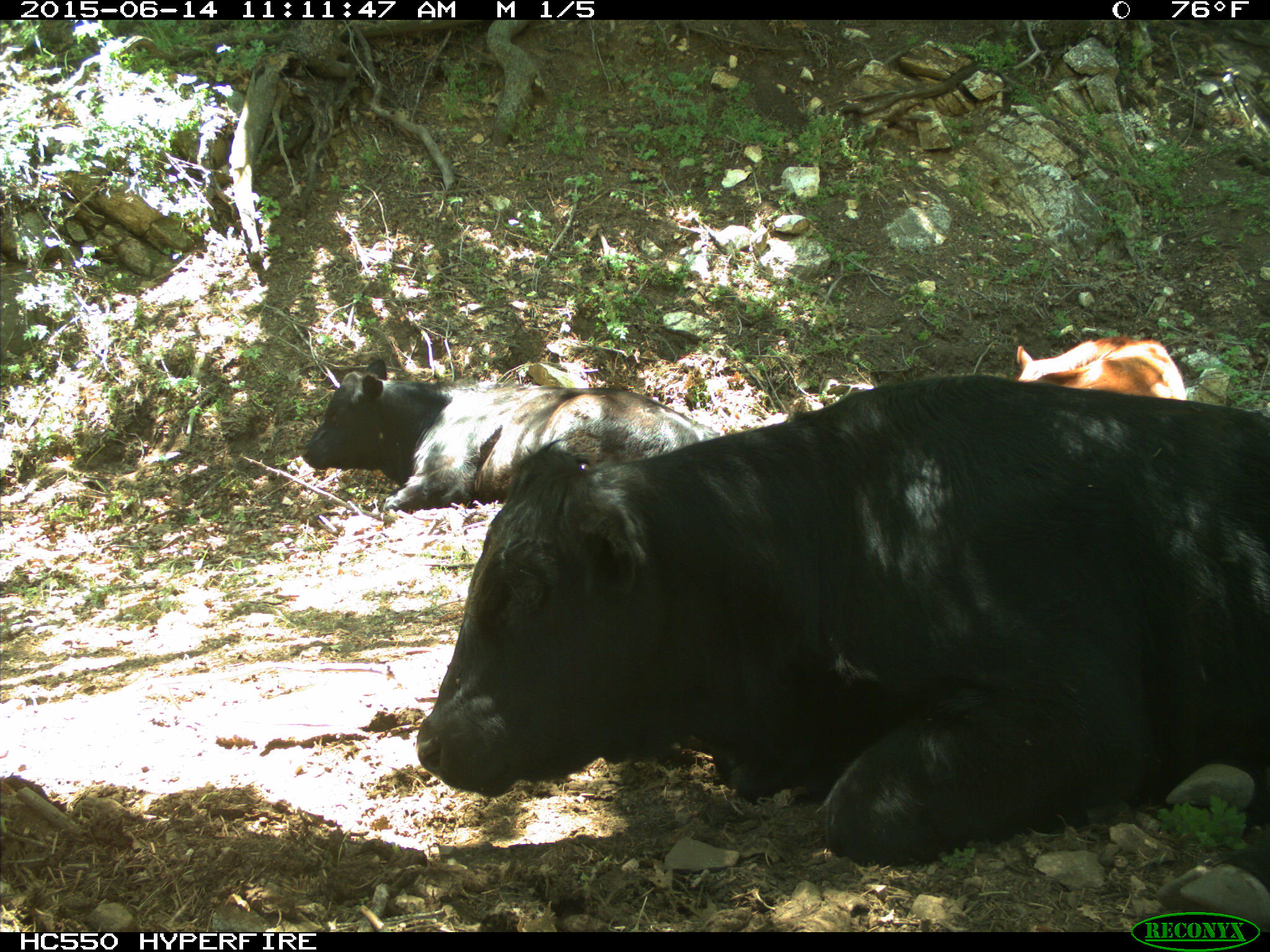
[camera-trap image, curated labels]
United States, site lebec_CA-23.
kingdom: Animalia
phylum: Chordata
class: Mammalia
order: Artiodactyla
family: Bovidae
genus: Bos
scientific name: Bos taurus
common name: domestic cow